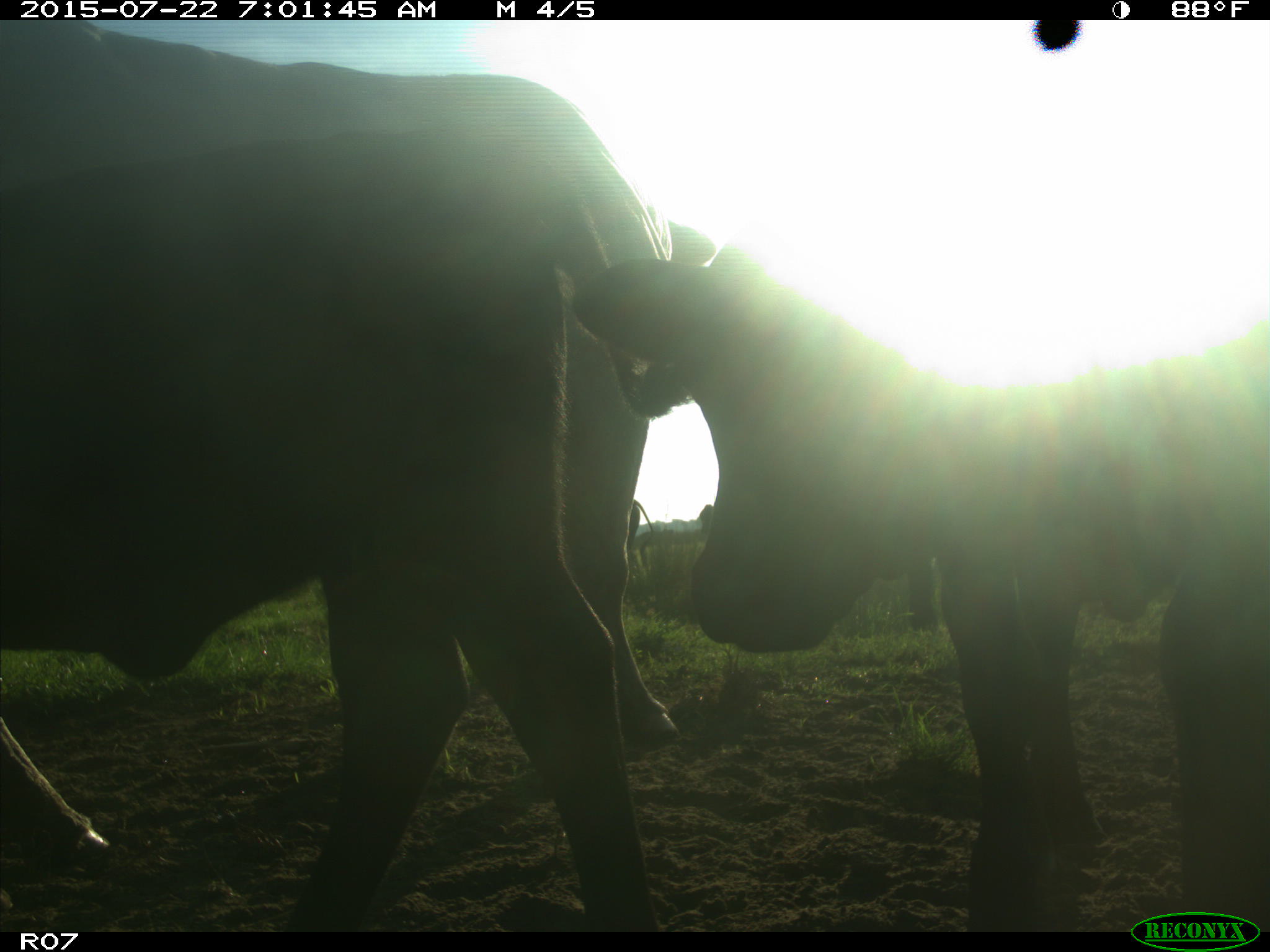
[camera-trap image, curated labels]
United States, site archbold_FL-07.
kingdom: Animalia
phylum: Chordata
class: Mammalia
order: Artiodactyla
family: Suidae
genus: Sus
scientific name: Sus scrofa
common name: wild boar